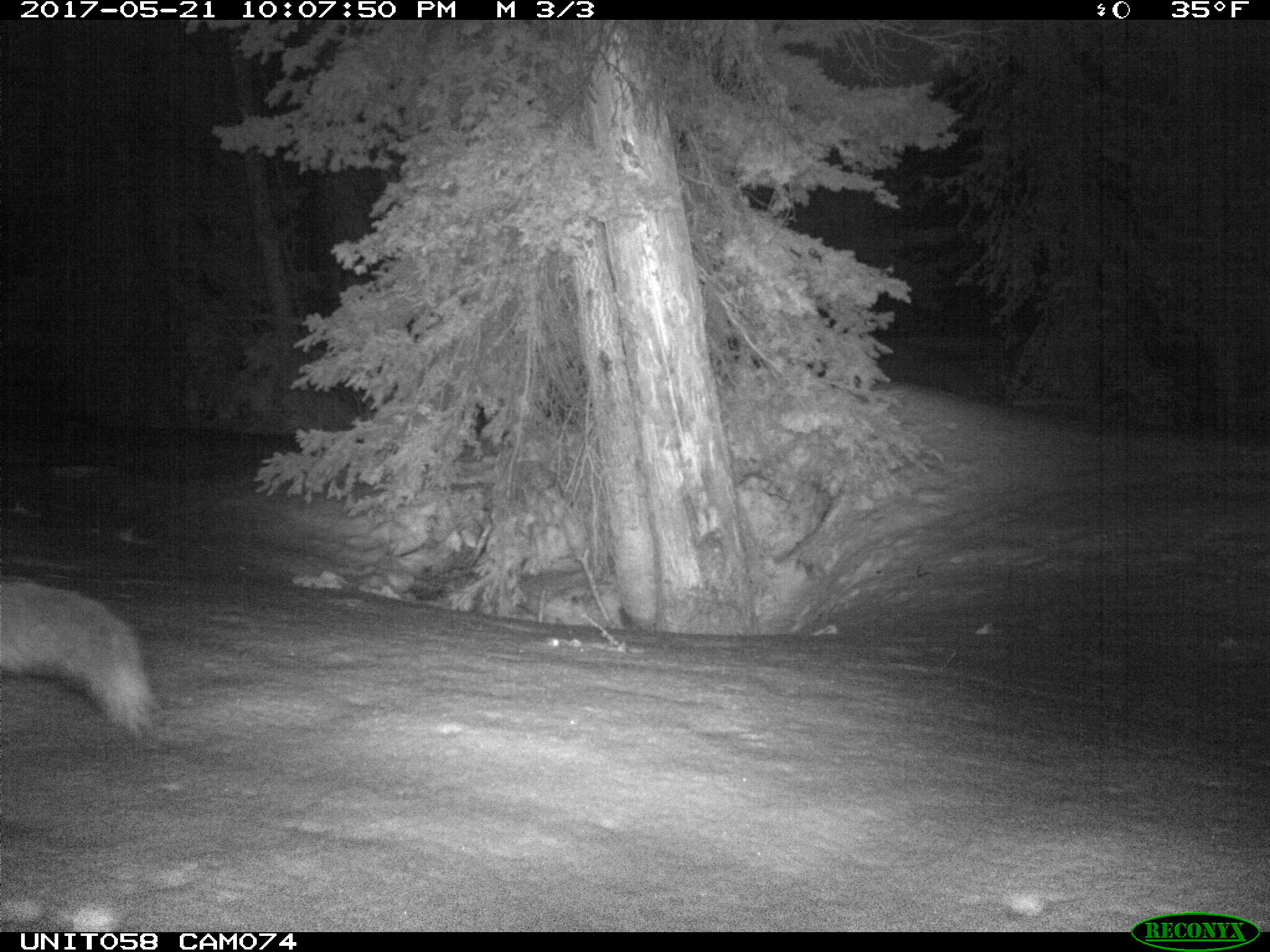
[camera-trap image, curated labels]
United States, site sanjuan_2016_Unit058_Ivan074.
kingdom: Animalia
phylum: Chordata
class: Mammalia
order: Carnivora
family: Canidae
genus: Vulpes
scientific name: Vulpes vulpes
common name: red fox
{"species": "Vulpes vulpes (red fox)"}